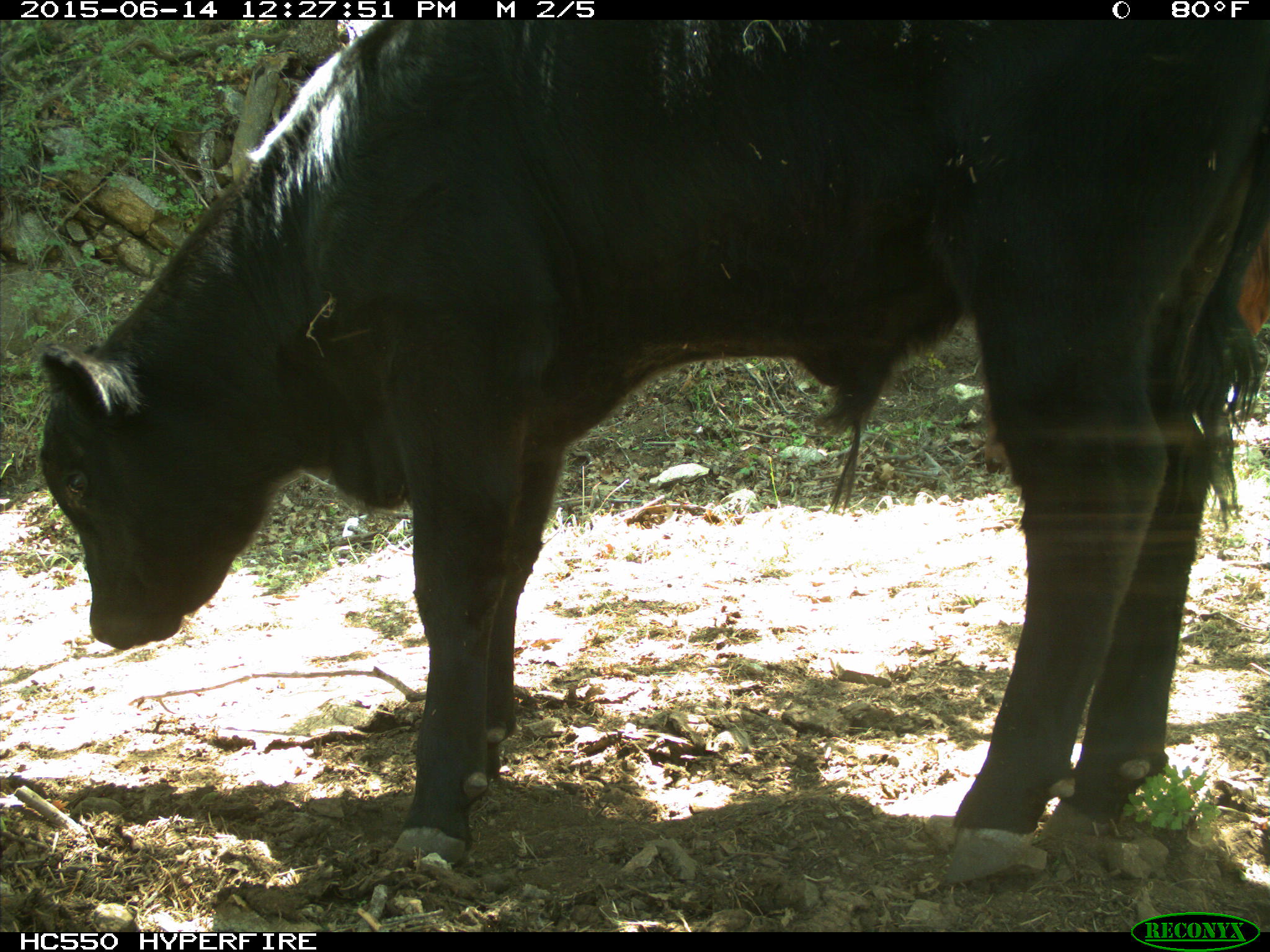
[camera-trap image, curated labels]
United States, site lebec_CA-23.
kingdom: Animalia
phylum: Chordata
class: Mammalia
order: Artiodactyla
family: Bovidae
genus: Bos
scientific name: Bos taurus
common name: domestic cow